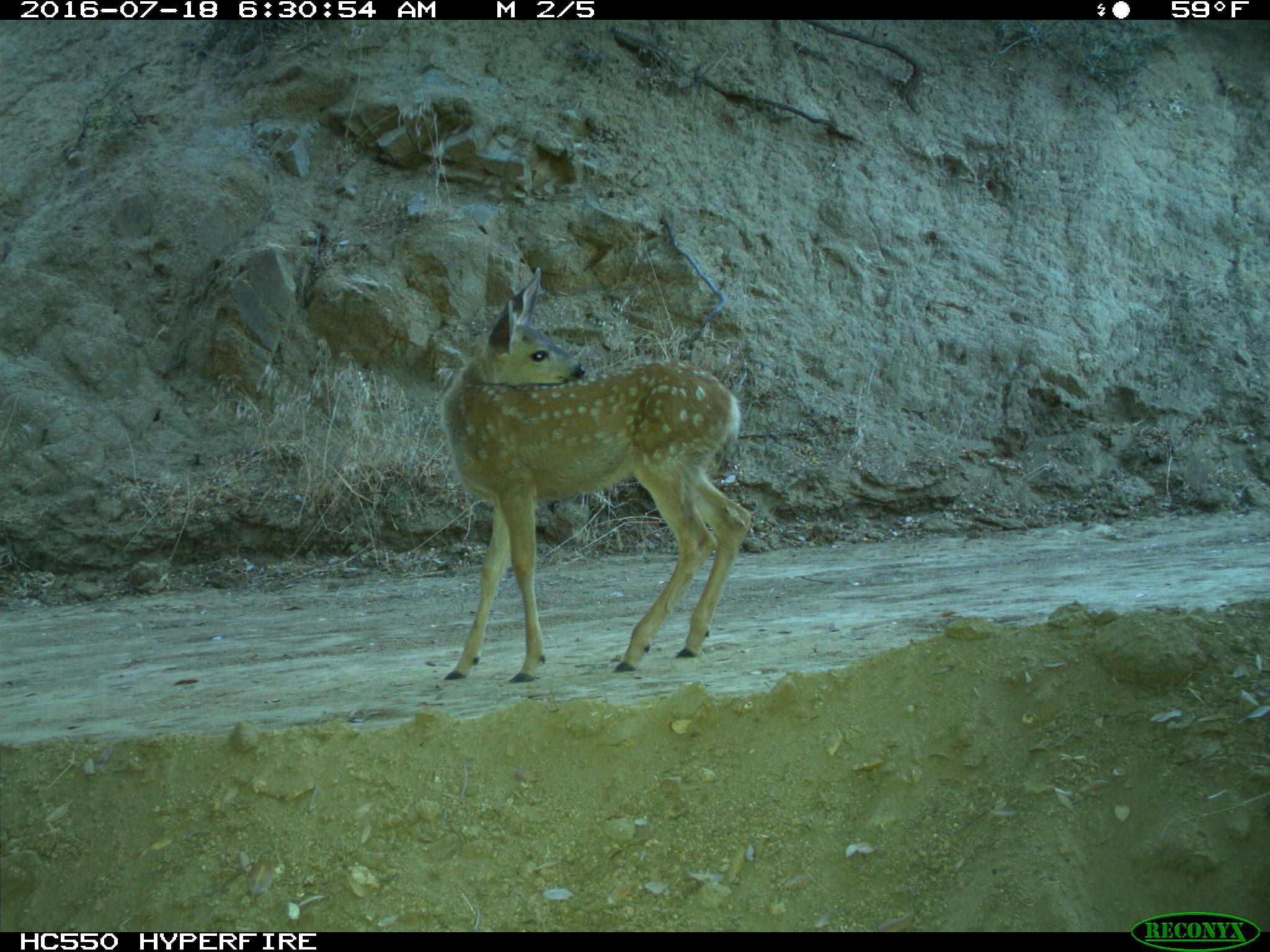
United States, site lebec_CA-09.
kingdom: Animalia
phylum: Chordata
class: Mammalia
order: Artiodactyla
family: Cervidae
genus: Odocoileus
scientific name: Odocoileus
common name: deer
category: unidentified deer